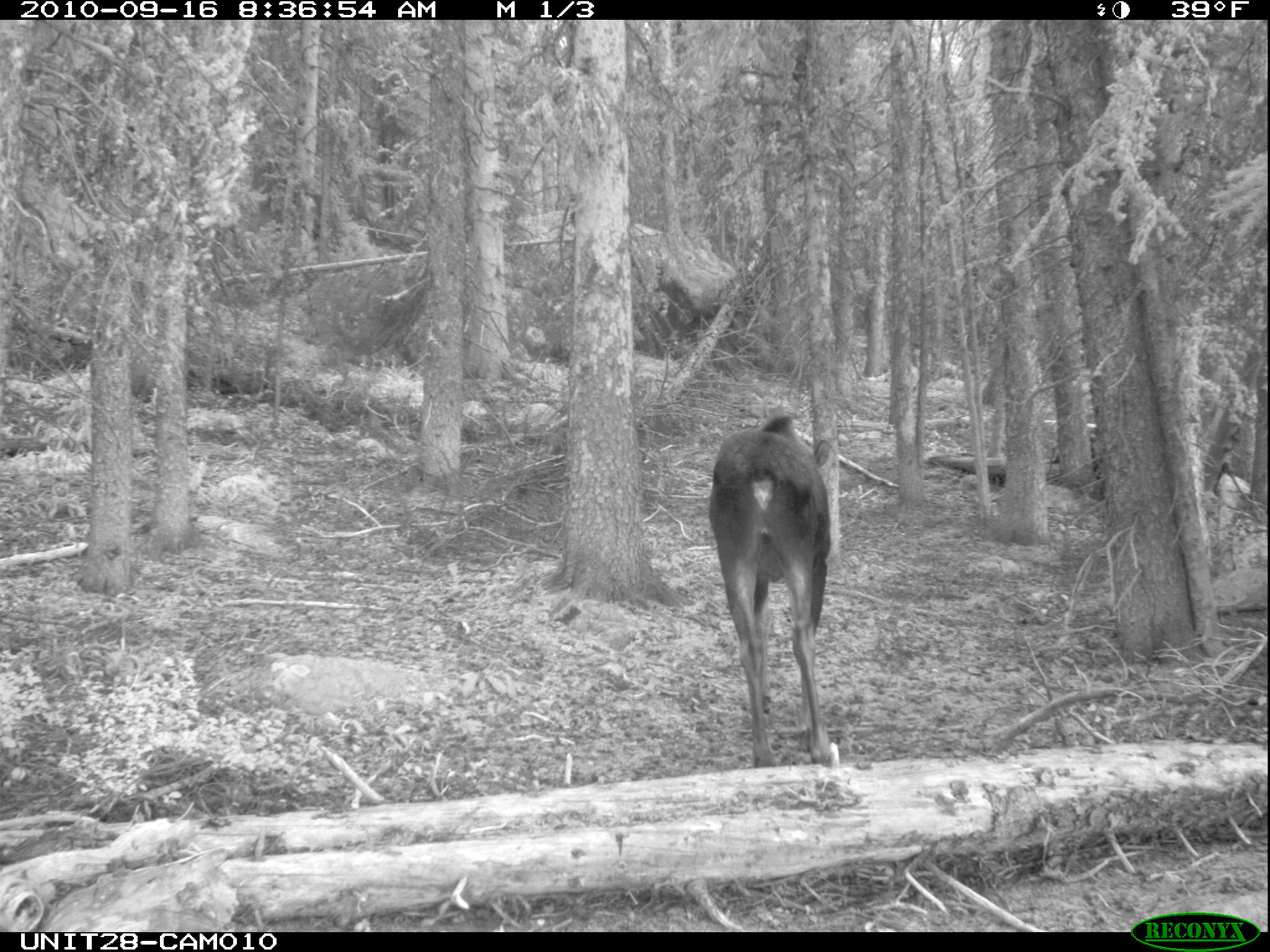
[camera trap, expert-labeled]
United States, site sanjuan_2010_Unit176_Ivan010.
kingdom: Animalia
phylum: Chordata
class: Mammalia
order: Artiodactyla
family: Cervidae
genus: Alces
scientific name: Alces alces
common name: moose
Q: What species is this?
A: Alces alces (moose).